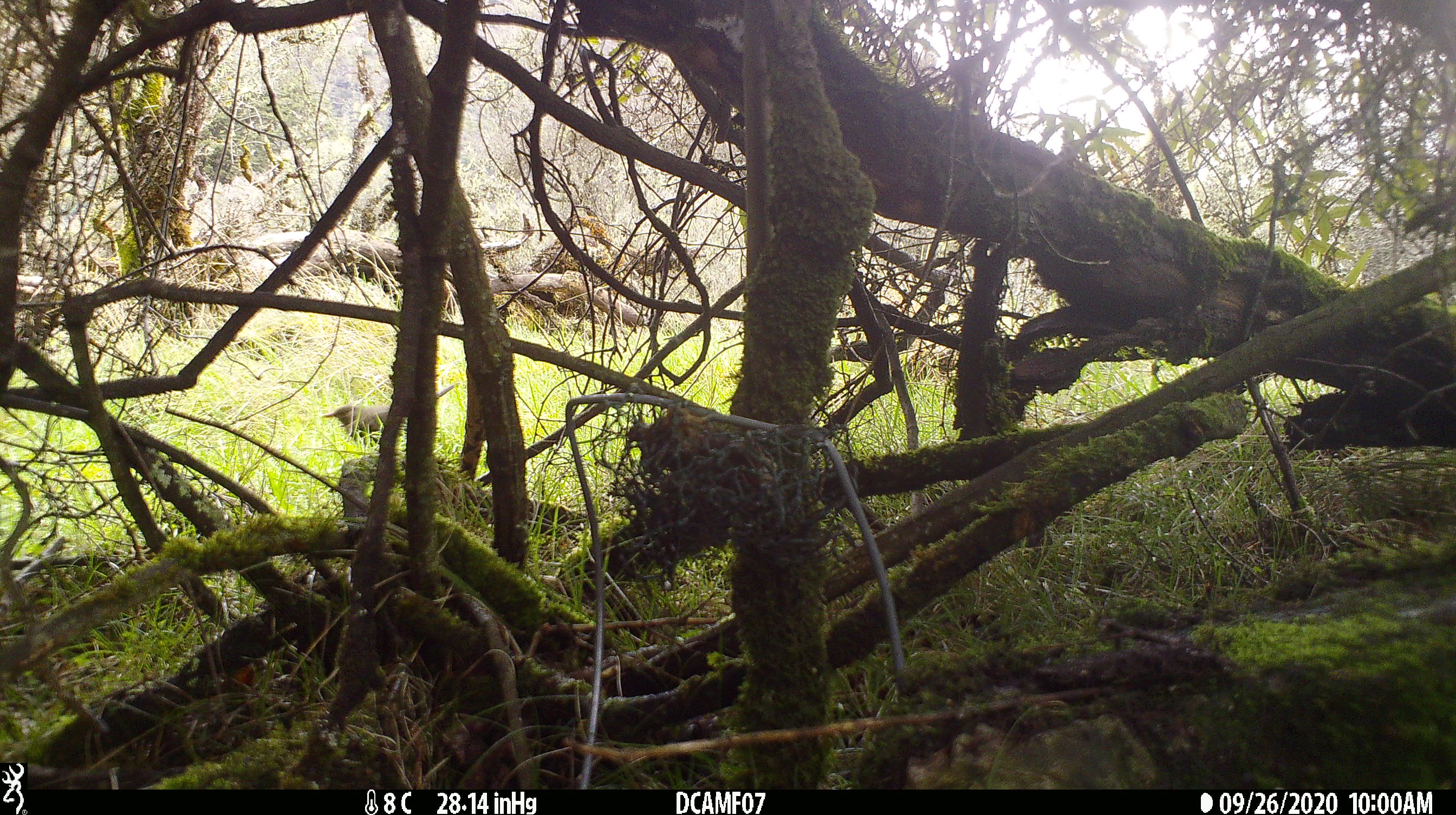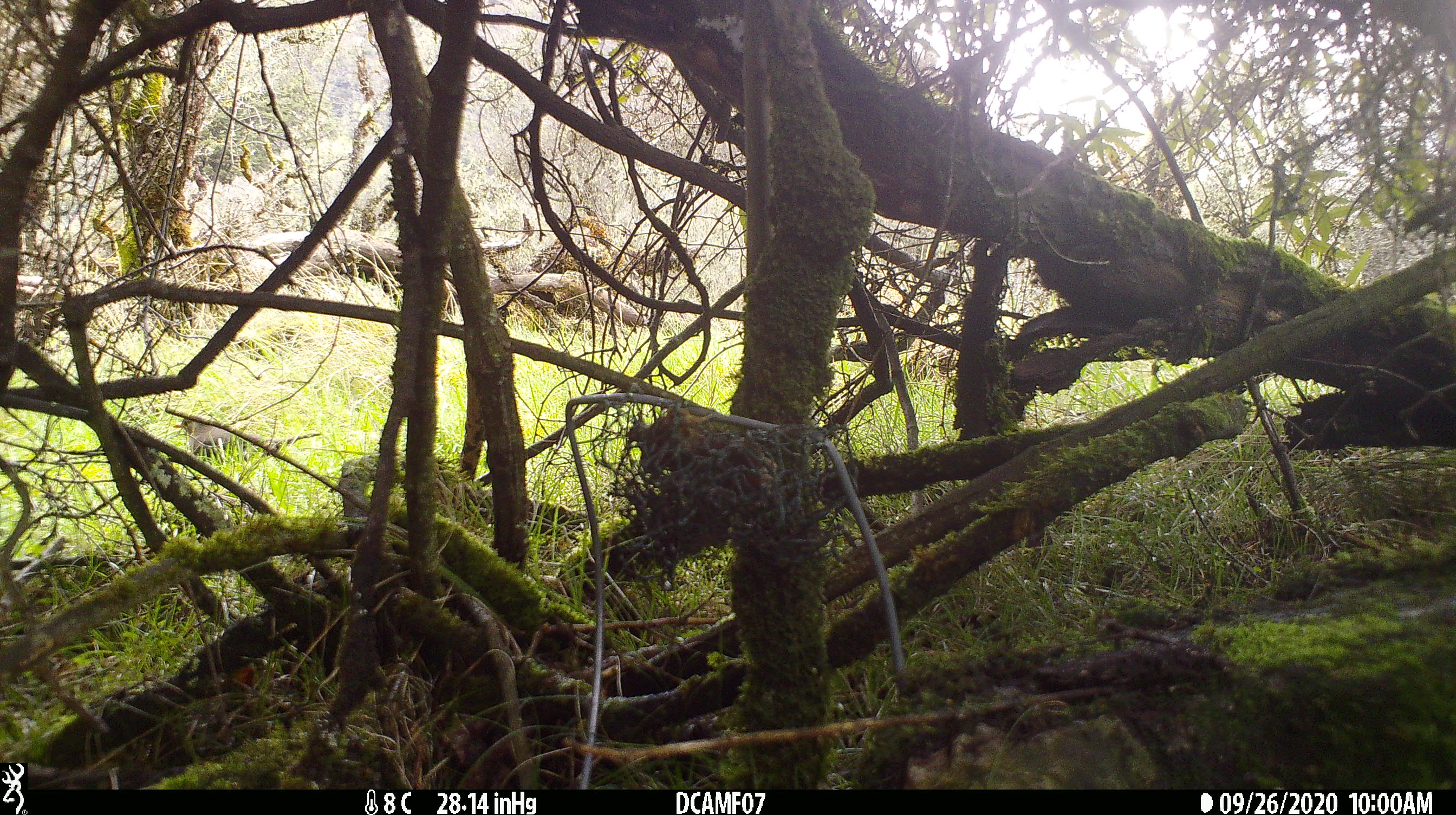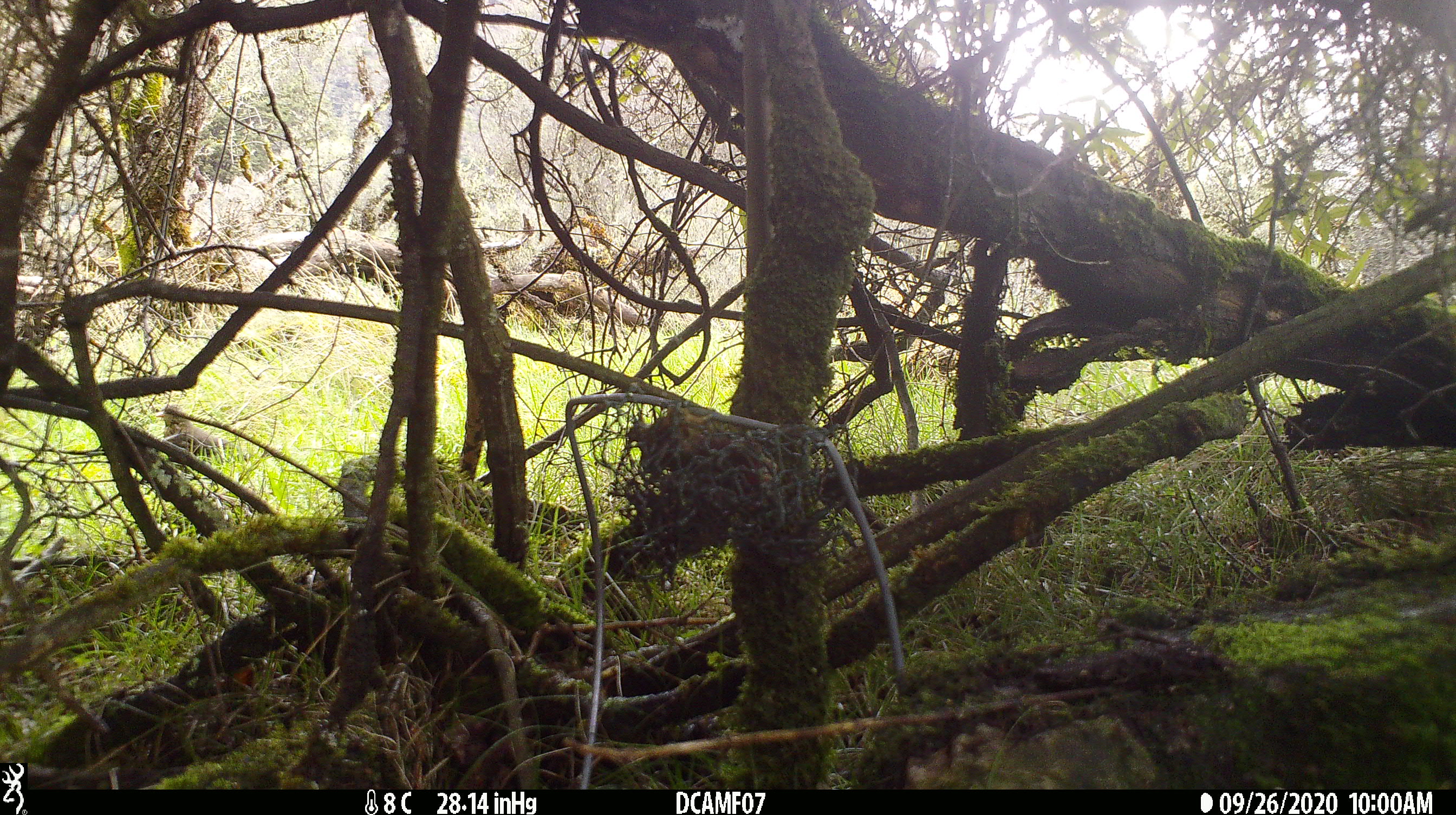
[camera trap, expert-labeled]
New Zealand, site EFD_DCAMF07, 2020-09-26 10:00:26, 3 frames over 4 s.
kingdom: Animalia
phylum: Chordata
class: Aves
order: Passeriformes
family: Turdidae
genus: Turdus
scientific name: Turdus merula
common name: eurasian blackbird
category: blackbird